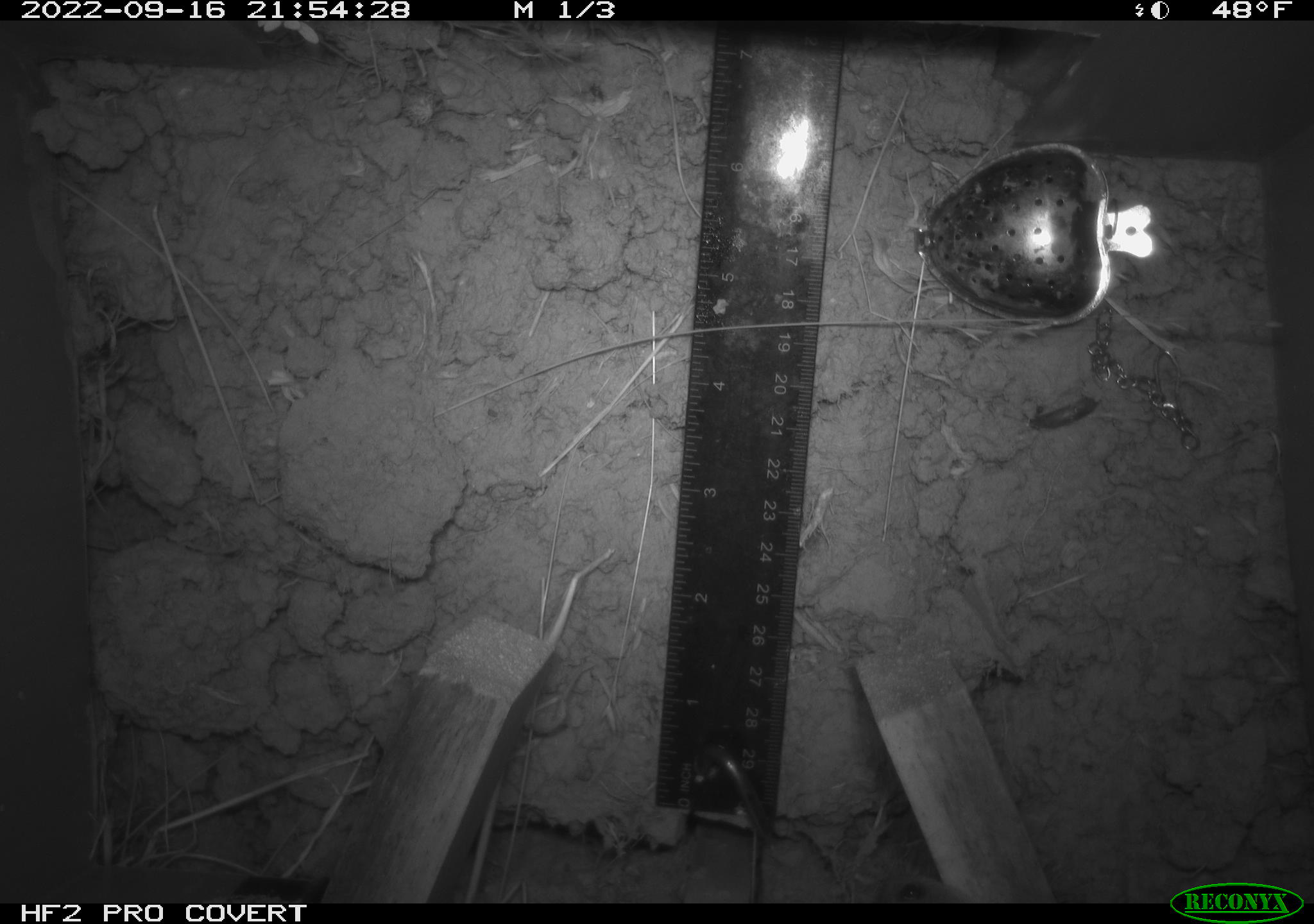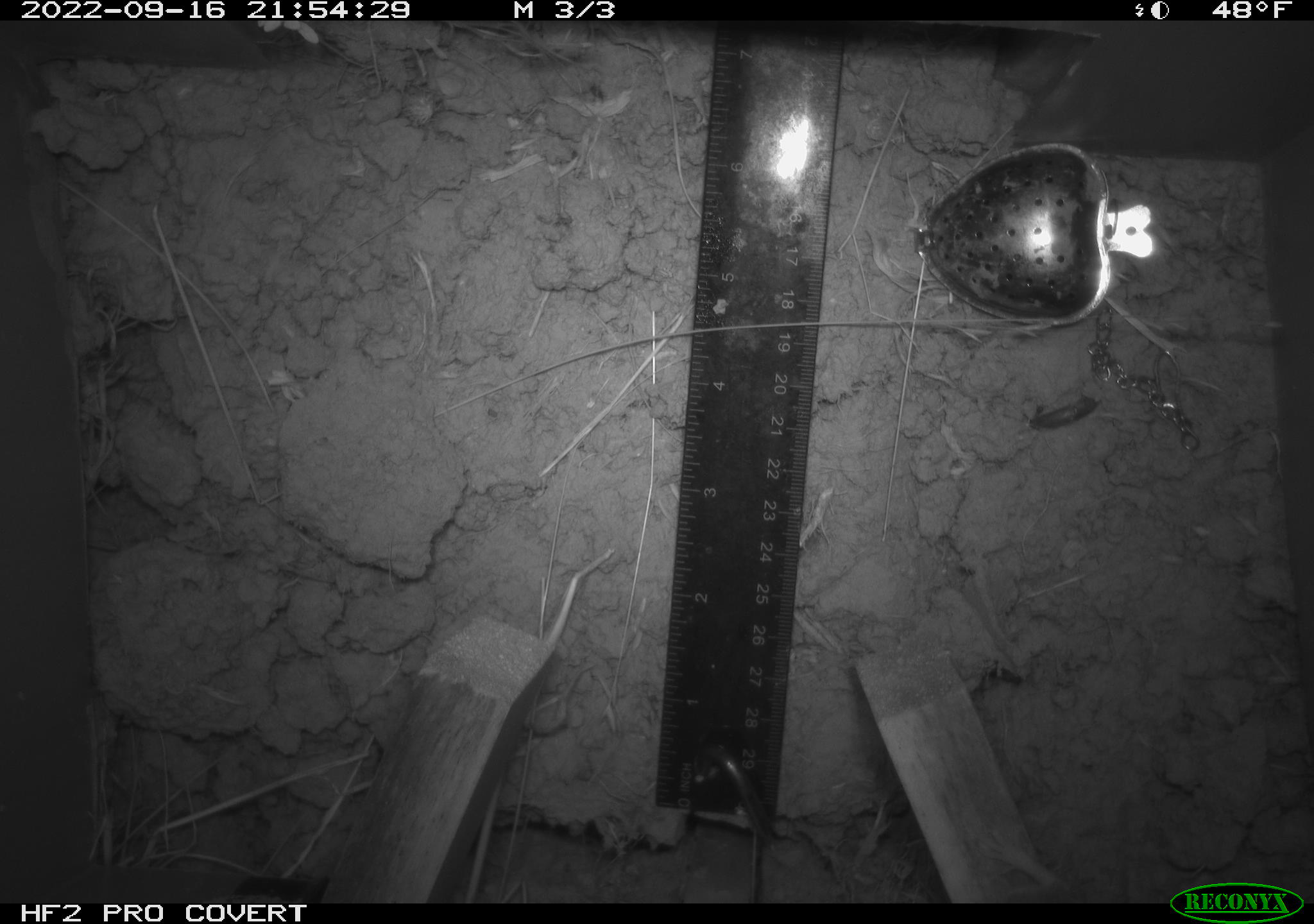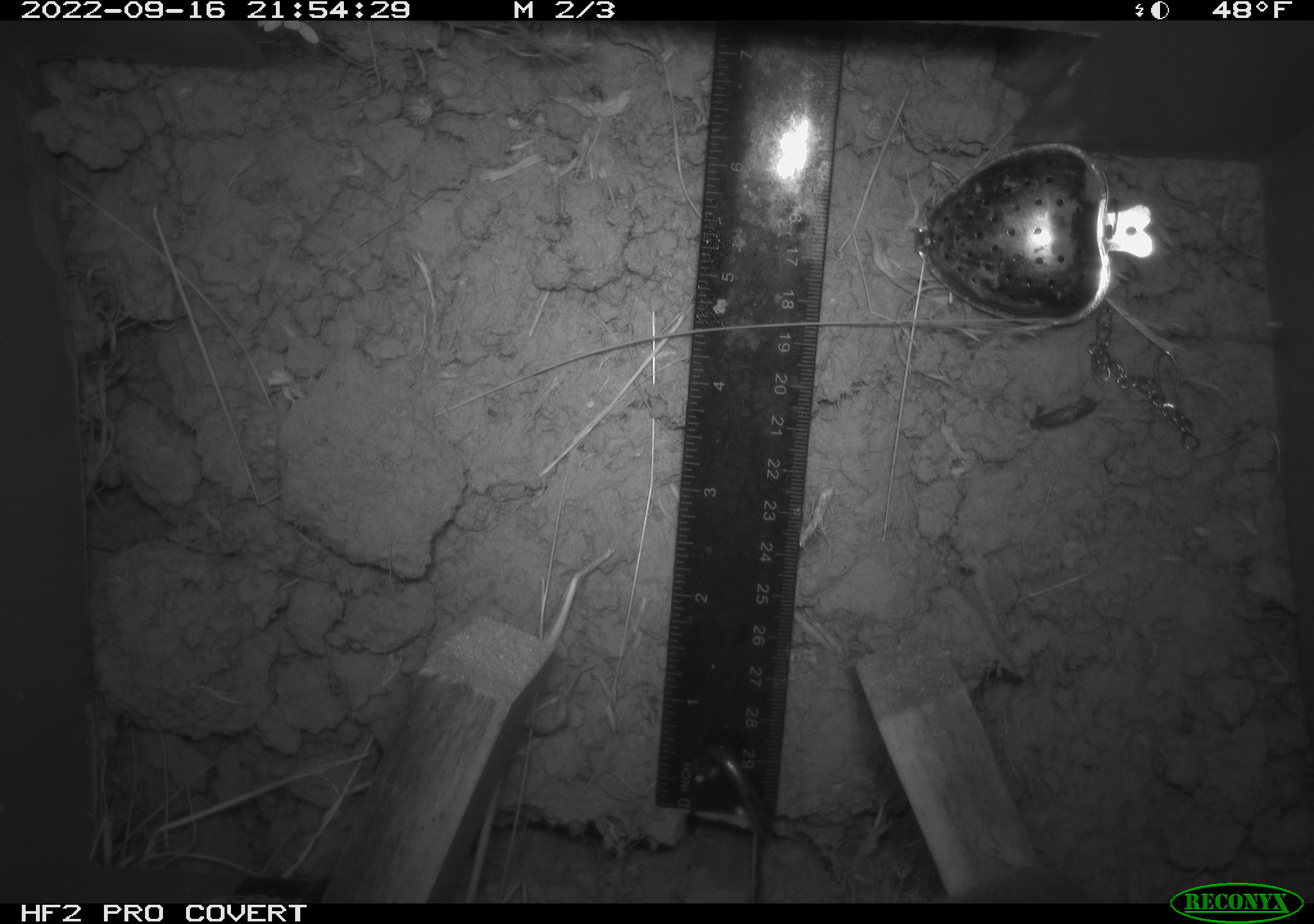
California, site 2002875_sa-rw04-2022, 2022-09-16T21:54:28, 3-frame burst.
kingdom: Animalia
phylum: Chordata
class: Mammalia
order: Rodentia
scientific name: Rodentia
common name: mouse species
Mouse species (Rodentia).